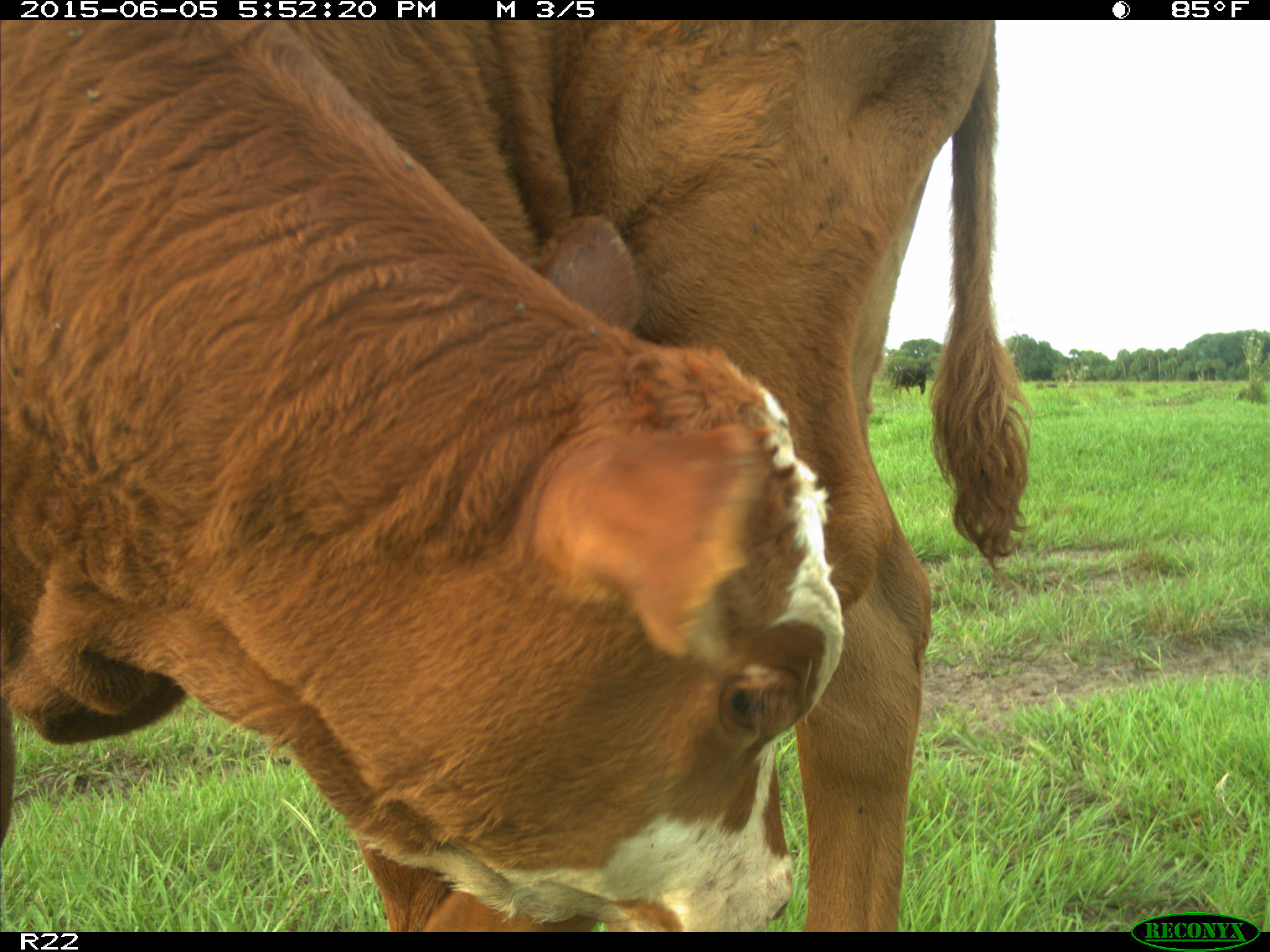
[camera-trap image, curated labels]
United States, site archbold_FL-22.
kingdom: Animalia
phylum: Chordata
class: Mammalia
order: Artiodactyla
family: Bovidae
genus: Bos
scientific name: Bos taurus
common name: domestic cow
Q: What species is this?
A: Bos taurus (domestic cow).